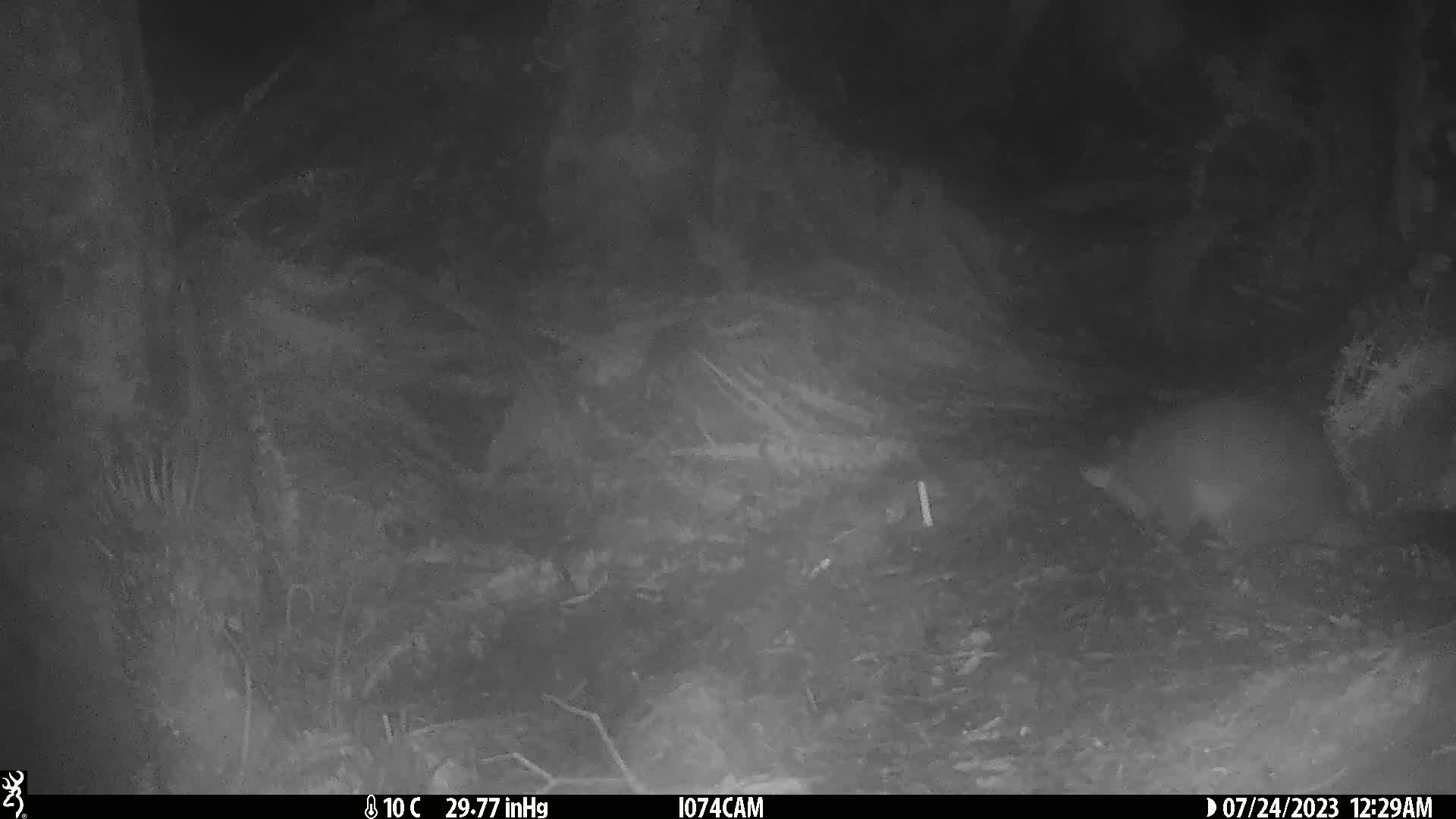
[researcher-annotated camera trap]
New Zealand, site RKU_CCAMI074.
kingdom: Animalia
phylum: Chordata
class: Mammalia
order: Diprotodontia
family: Phalangeridae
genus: Trichosurus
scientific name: Trichosurus vulpecula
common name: common brushtail possum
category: possum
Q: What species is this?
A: Possum (common brushtail possum) (Trichosurus vulpecula).